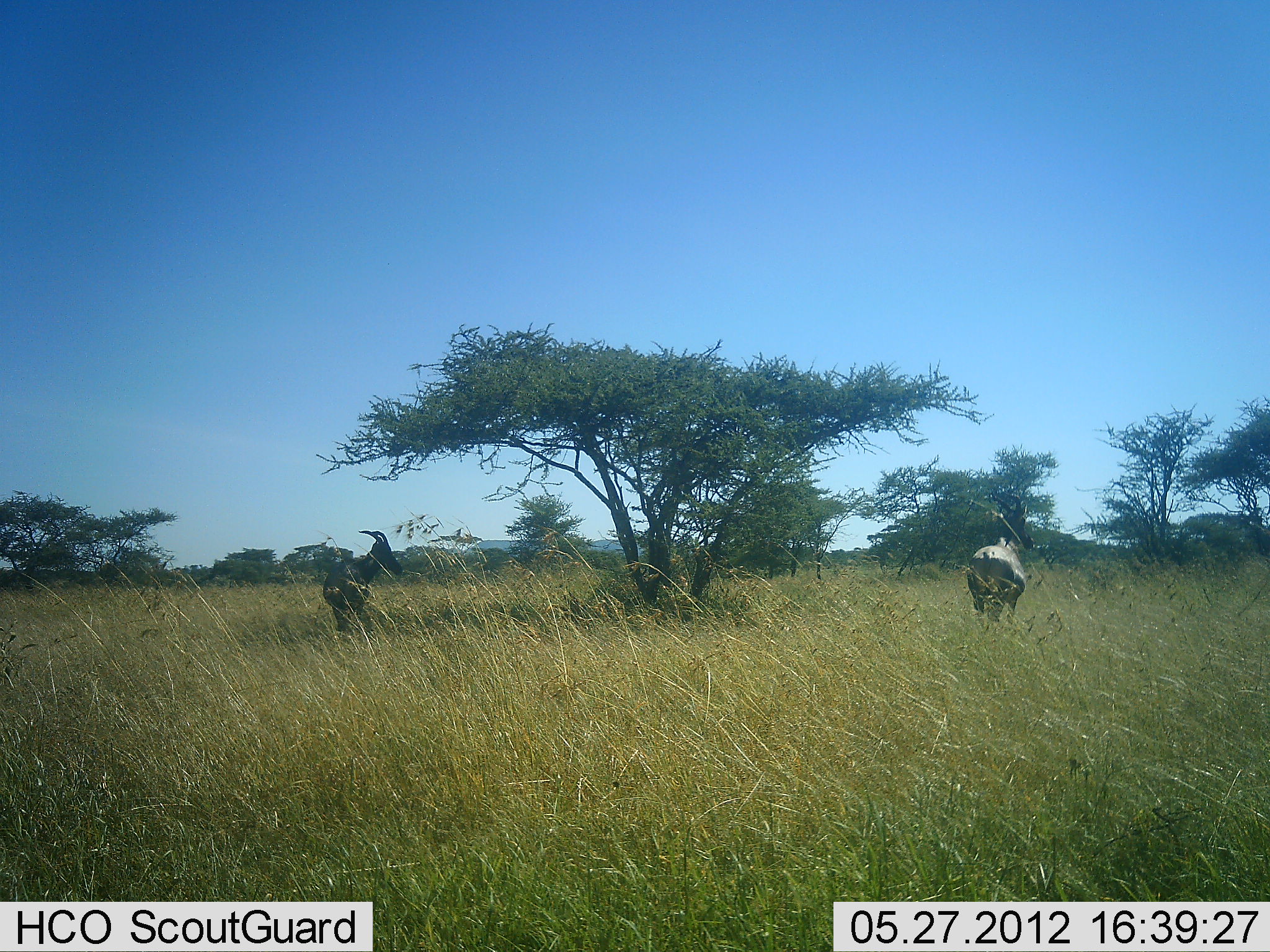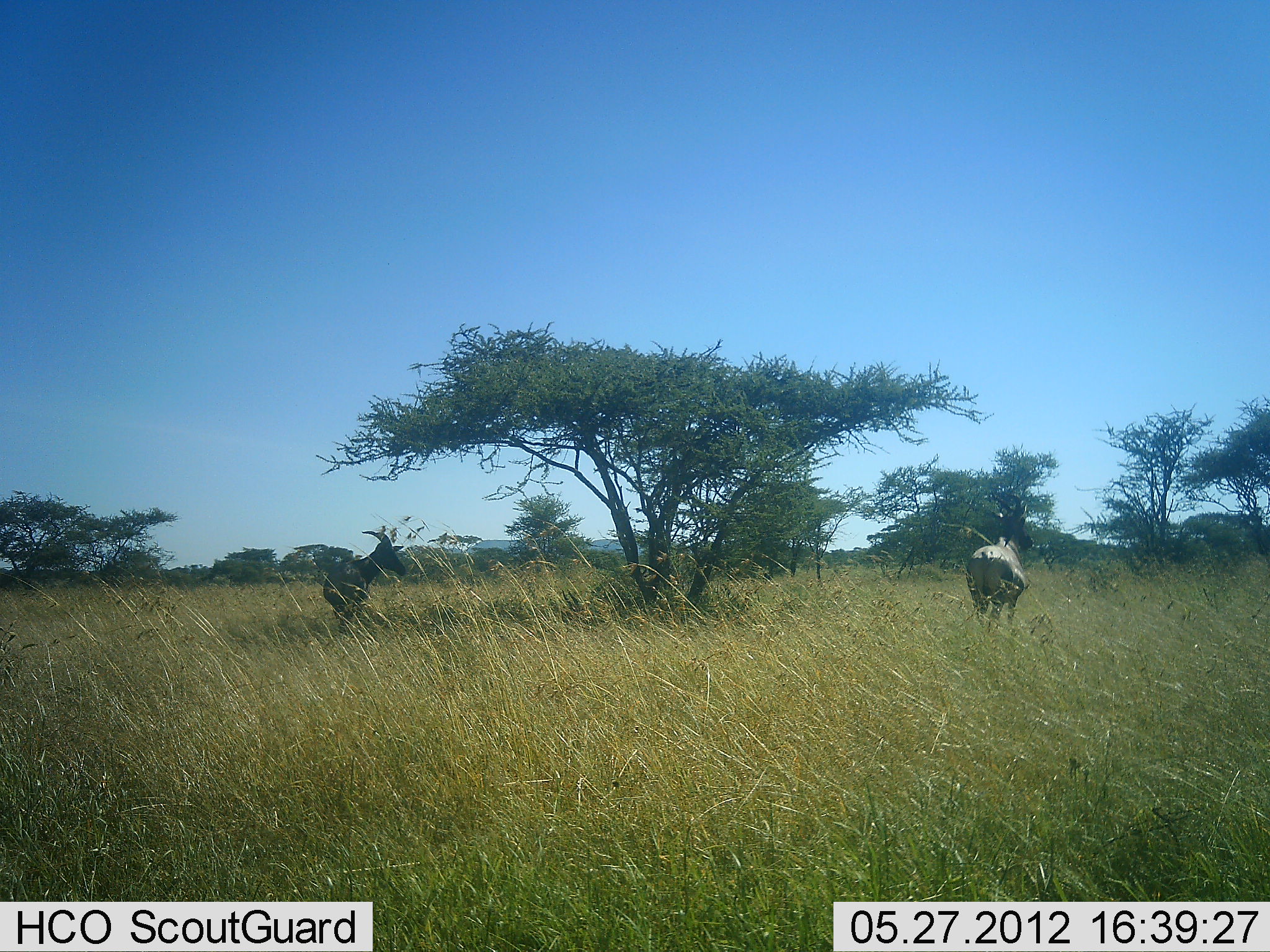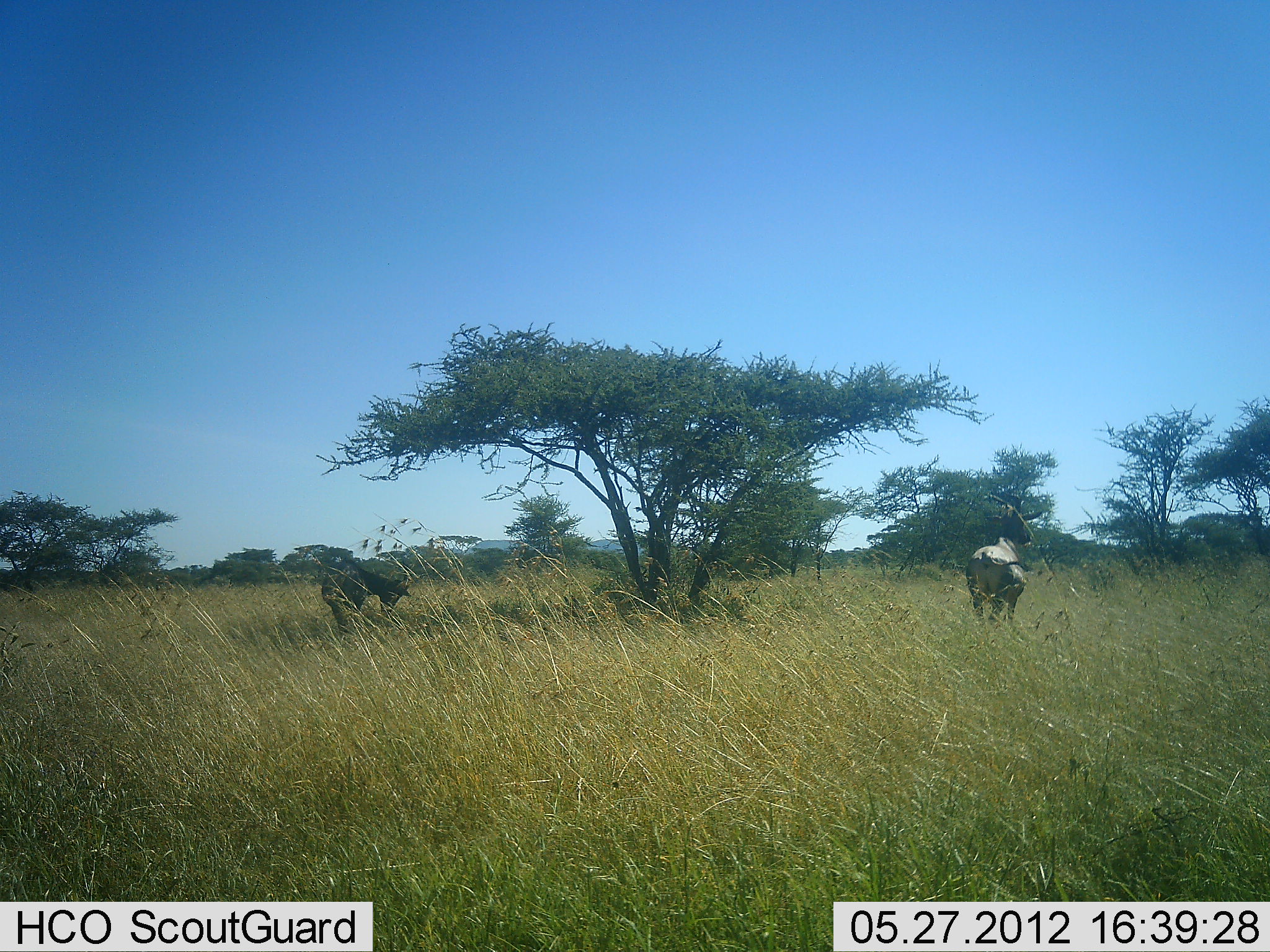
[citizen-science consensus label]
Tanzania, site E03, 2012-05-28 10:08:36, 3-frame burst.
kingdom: Animalia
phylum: Chordata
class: Mammalia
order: Artiodactyla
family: Bovidae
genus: Damaliscus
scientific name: Damaliscus lunatus jimela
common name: topi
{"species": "topi (Damaliscus lunatus jimela)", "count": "2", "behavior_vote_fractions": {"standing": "100%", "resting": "9%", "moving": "0%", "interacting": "0%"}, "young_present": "0%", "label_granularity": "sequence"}